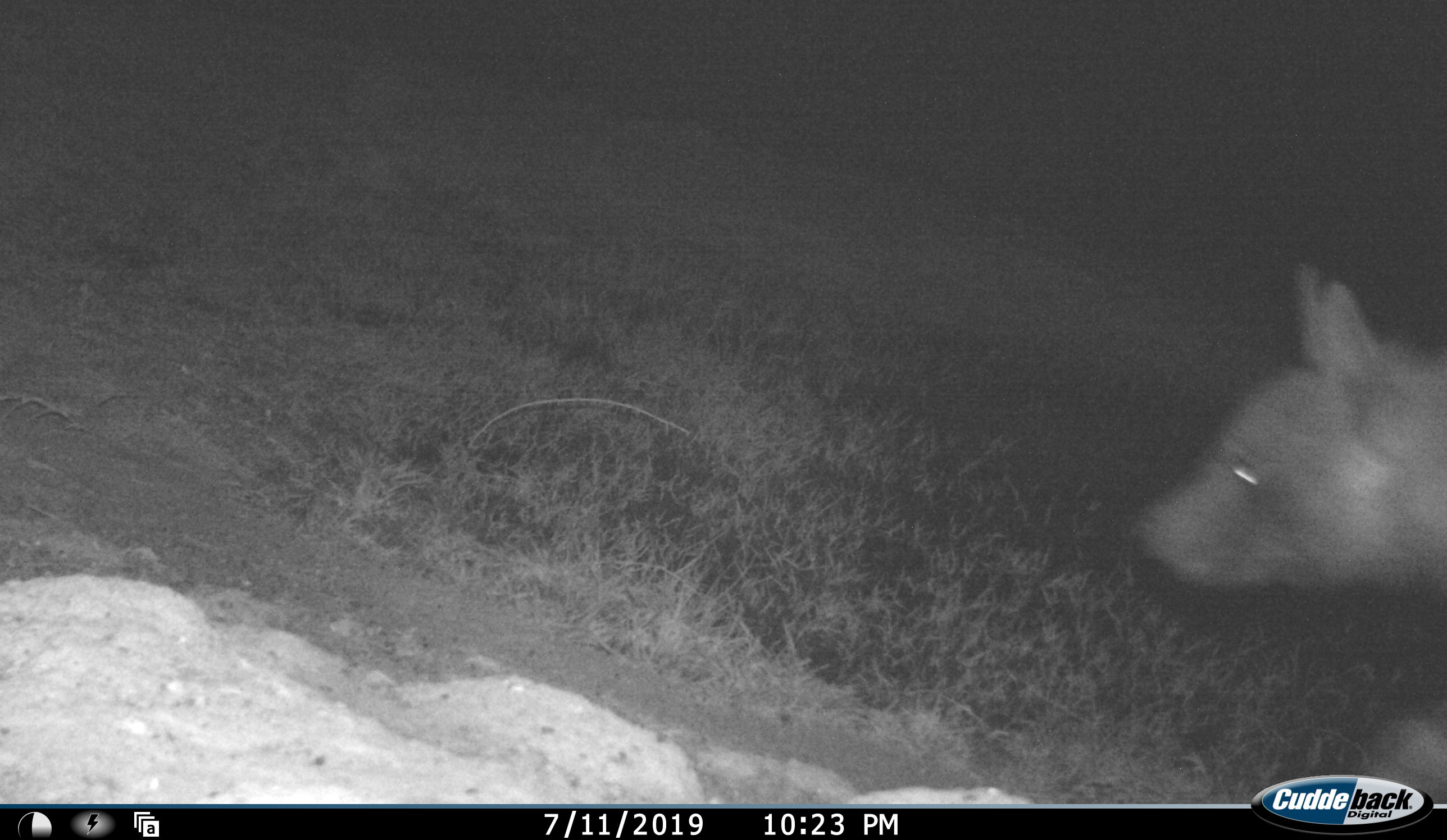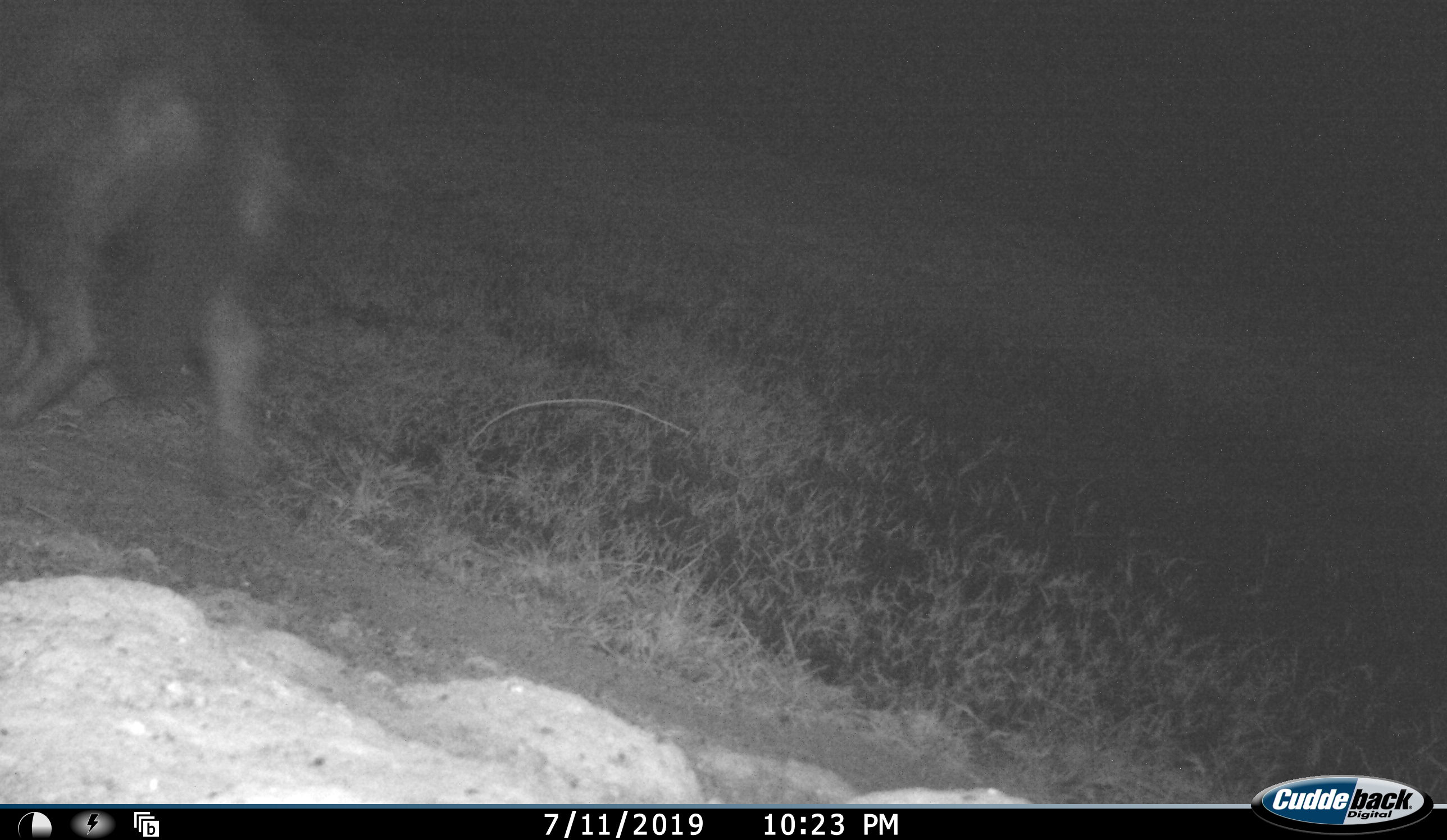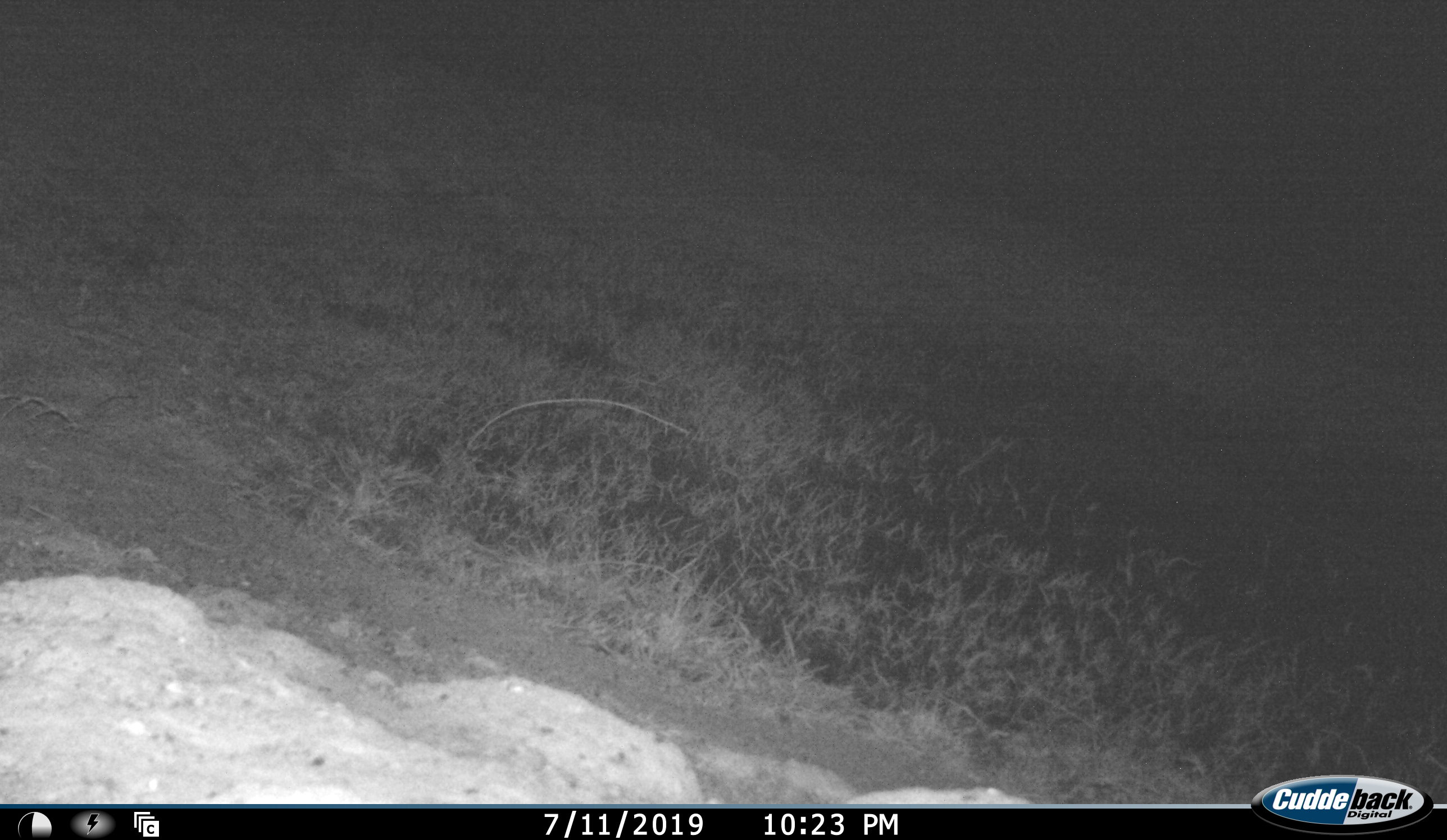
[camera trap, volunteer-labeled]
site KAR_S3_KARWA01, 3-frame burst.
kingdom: Animalia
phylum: Chordata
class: Mammalia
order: Carnivora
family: Hyaenidae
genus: Parahyaena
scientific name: Parahyaena brunnea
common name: brown hyena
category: hyenabrown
Hyenabrown (brown hyena) (Parahyaena brunnea), count 1. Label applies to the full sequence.